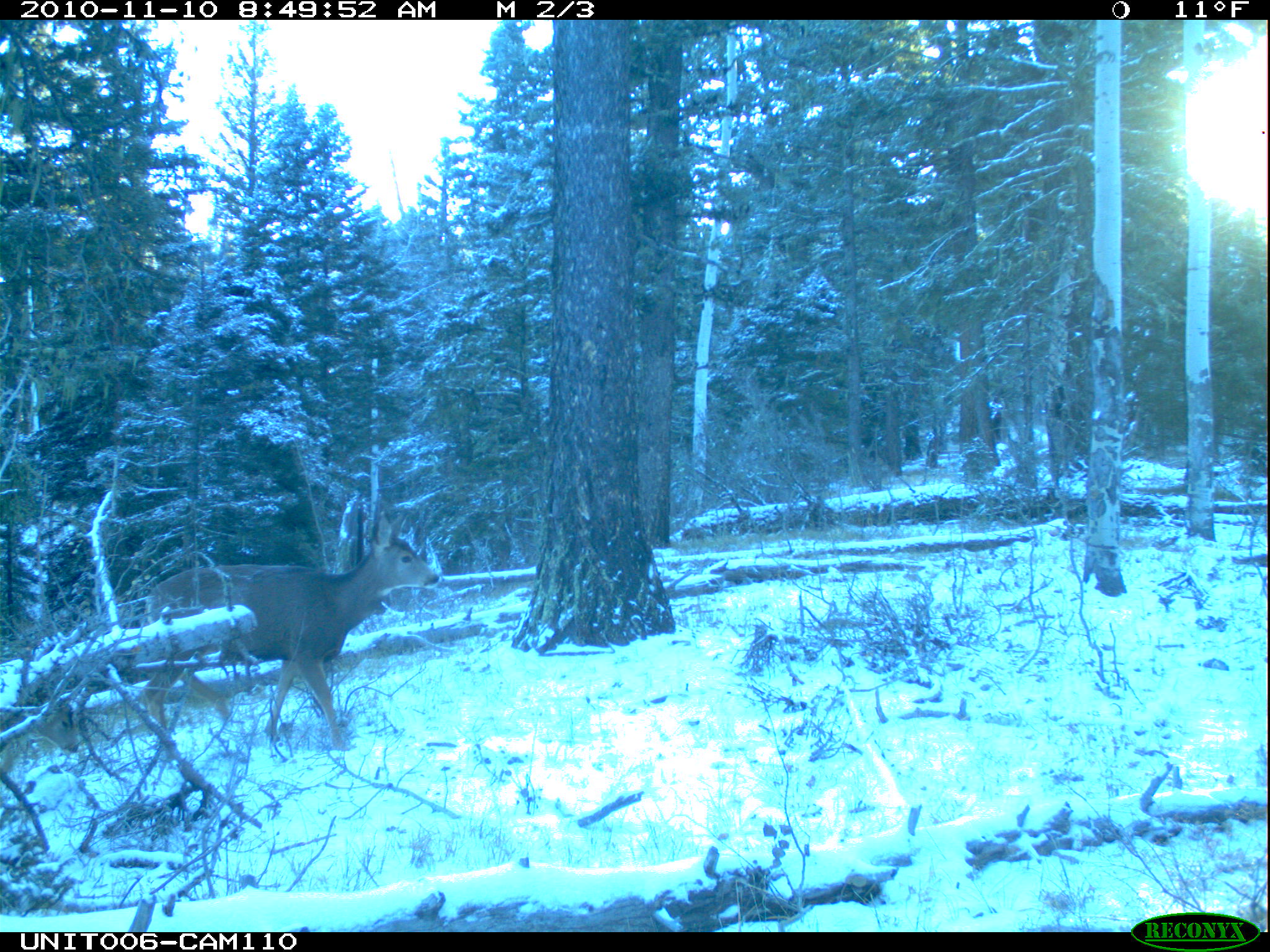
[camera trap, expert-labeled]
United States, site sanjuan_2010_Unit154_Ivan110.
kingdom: Animalia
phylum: Chordata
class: Mammalia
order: Artiodactyla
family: Cervidae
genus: Odocoileus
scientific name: Odocoileus hemionus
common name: mule deer